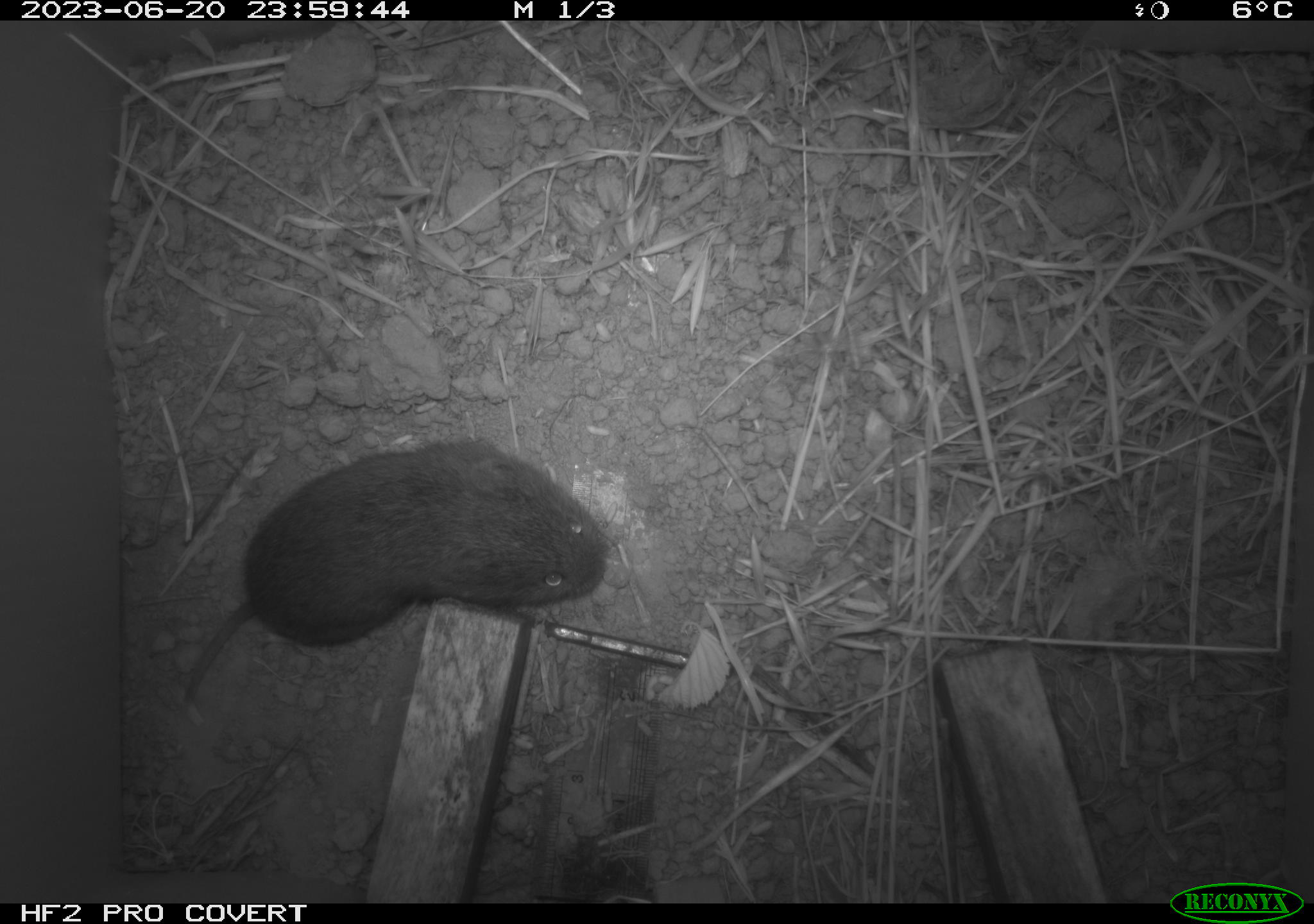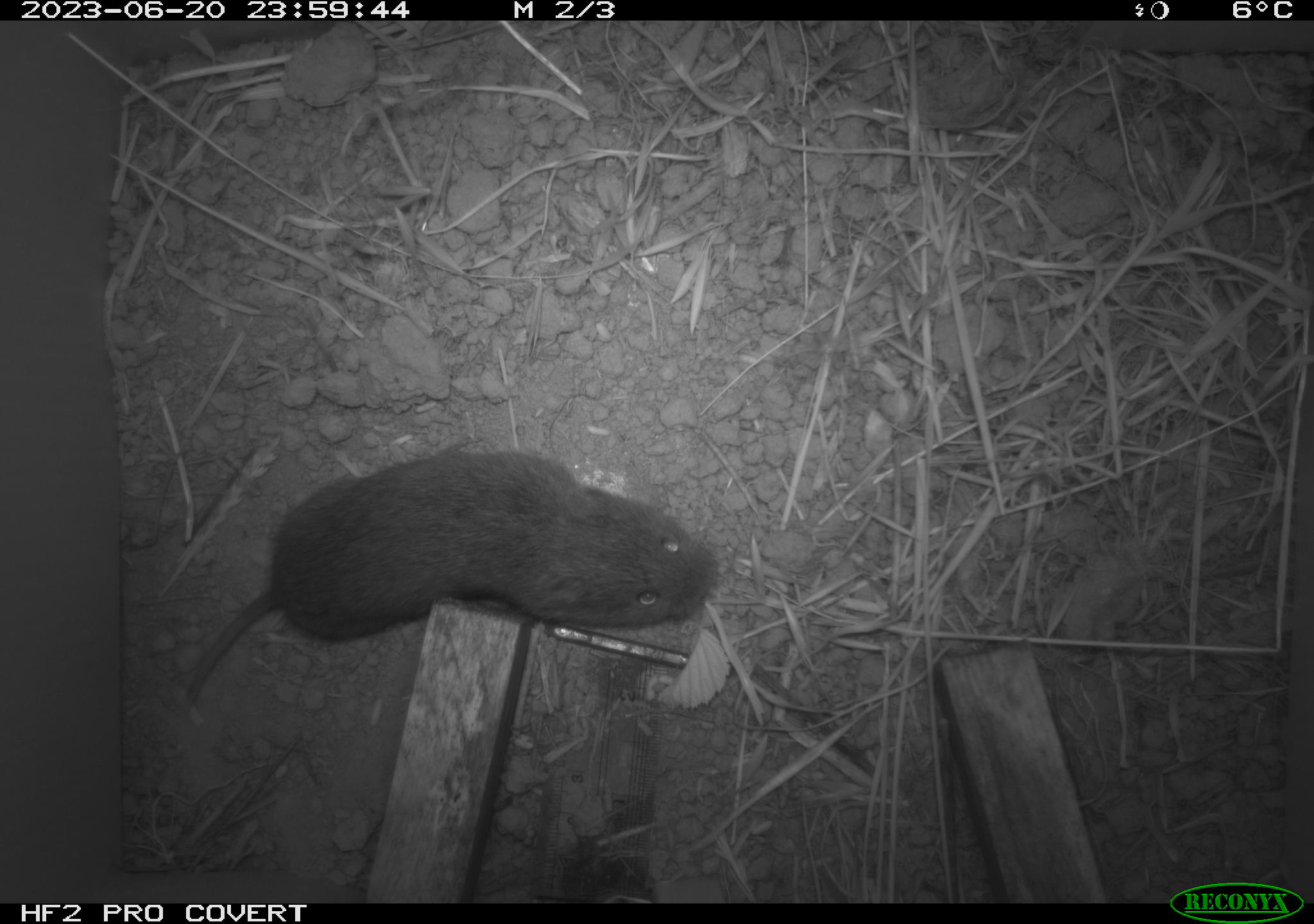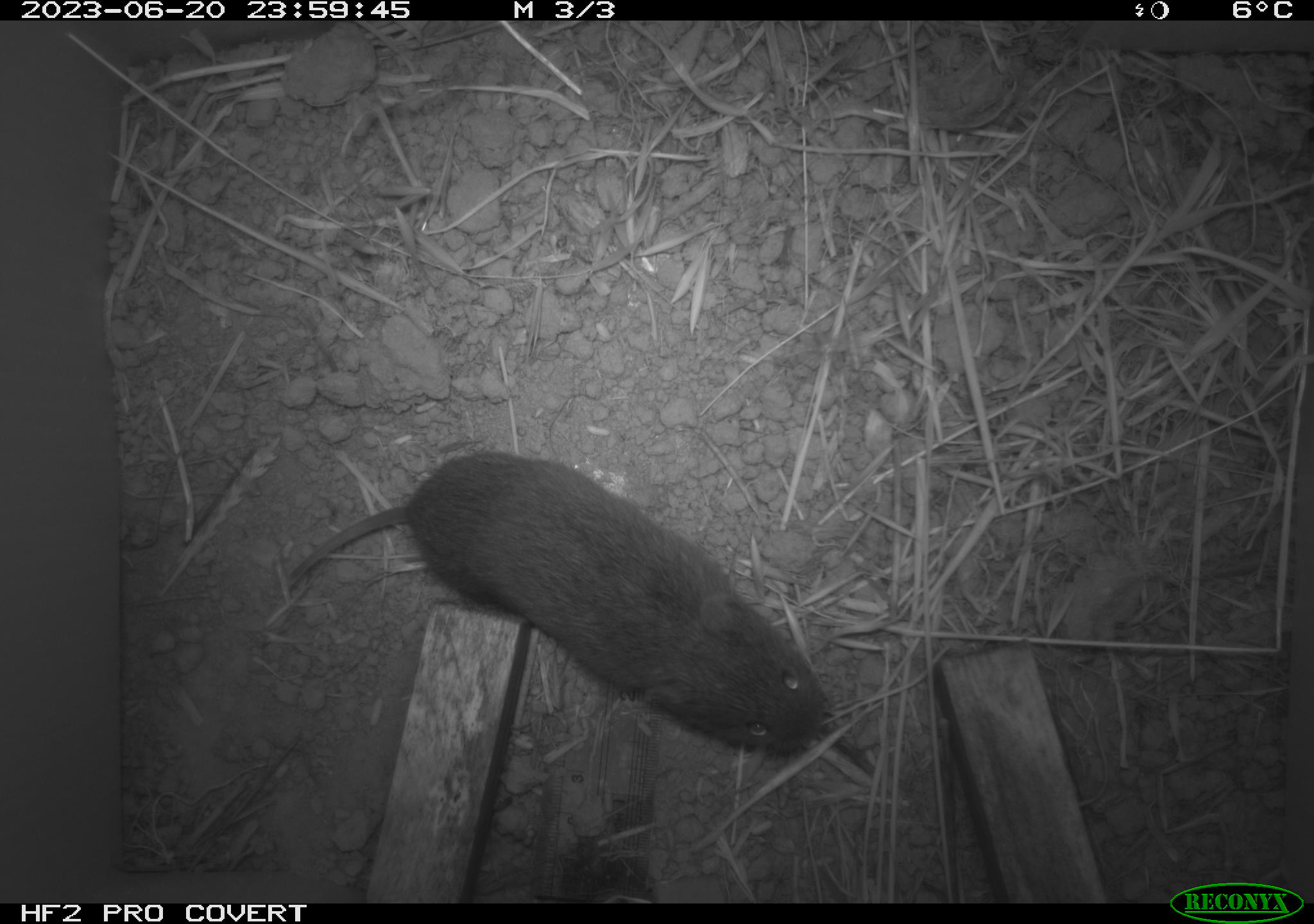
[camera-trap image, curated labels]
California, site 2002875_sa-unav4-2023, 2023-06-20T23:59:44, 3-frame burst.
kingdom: Animalia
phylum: Chordata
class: Mammalia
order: Rodentia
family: Cricetidae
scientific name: Arvicolinae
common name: voles, lemmings, and muskrats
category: arvicolinae subfamily